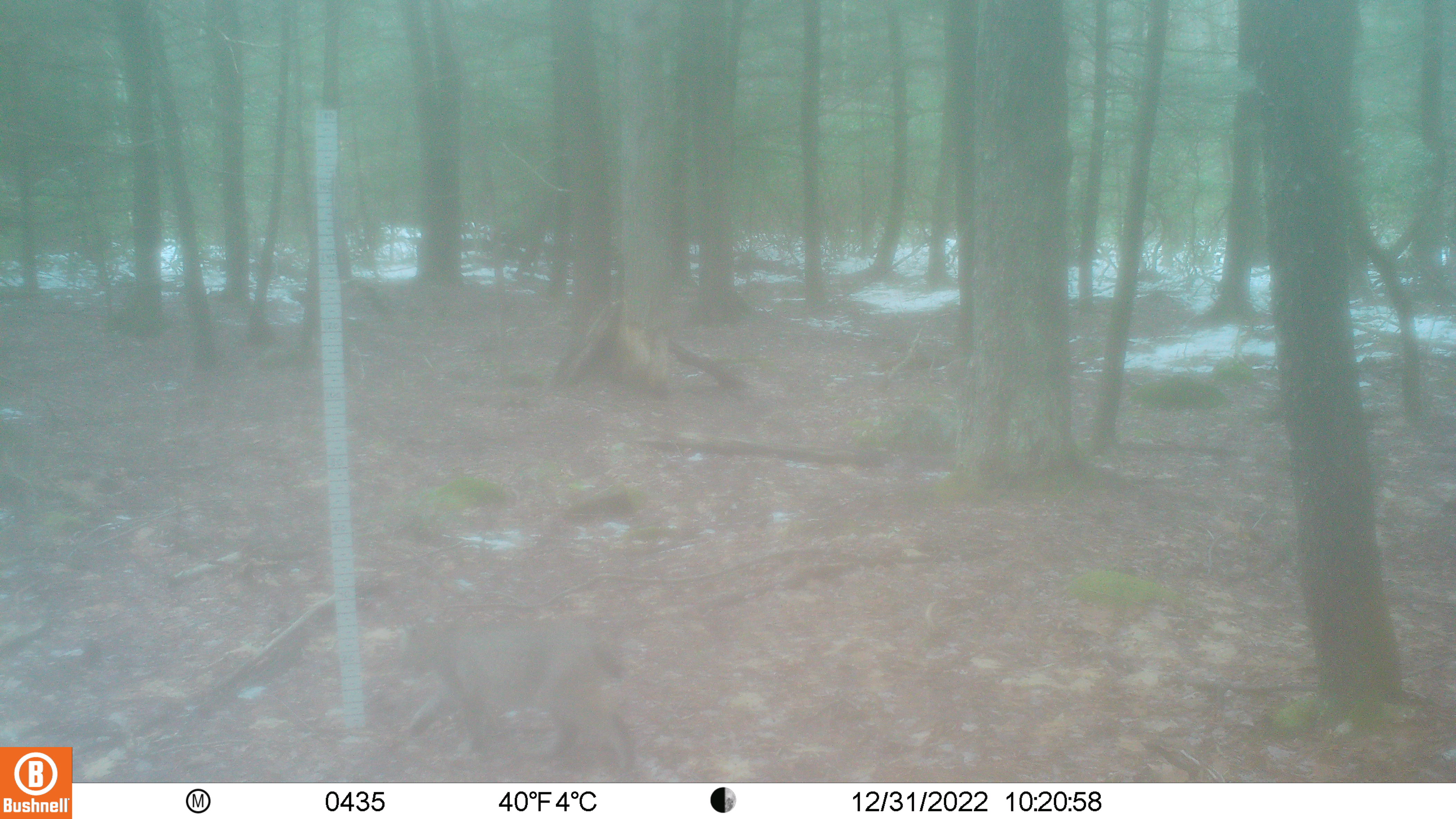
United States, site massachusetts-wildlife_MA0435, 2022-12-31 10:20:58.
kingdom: Animalia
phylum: Chordata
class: Mammalia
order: Carnivora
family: Felidae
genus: Lynx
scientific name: Lynx rufus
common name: bobcat